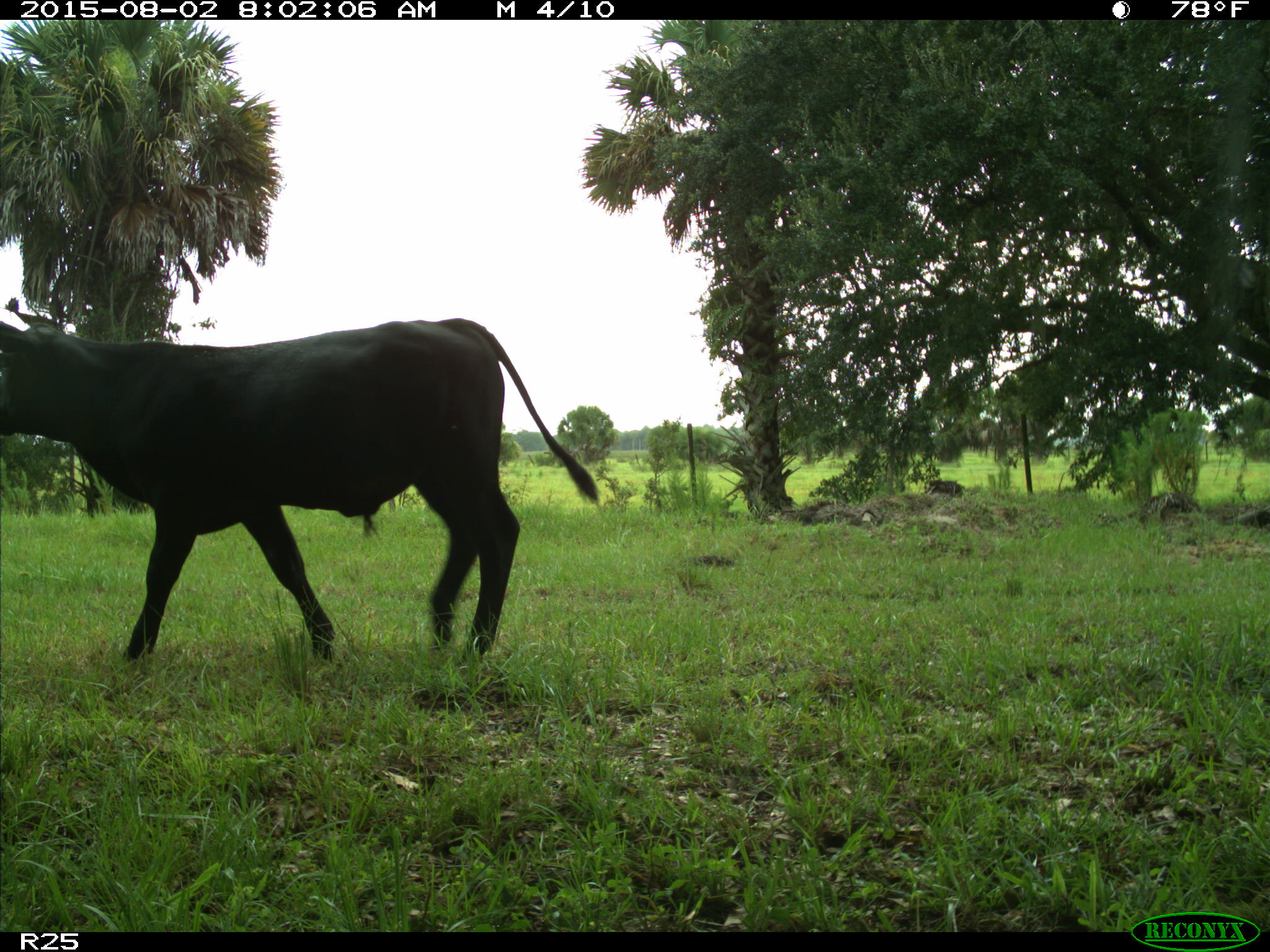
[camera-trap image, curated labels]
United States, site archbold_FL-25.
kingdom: Animalia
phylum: Chordata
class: Mammalia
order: Artiodactyla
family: Bovidae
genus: Bos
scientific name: Bos taurus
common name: domestic cow